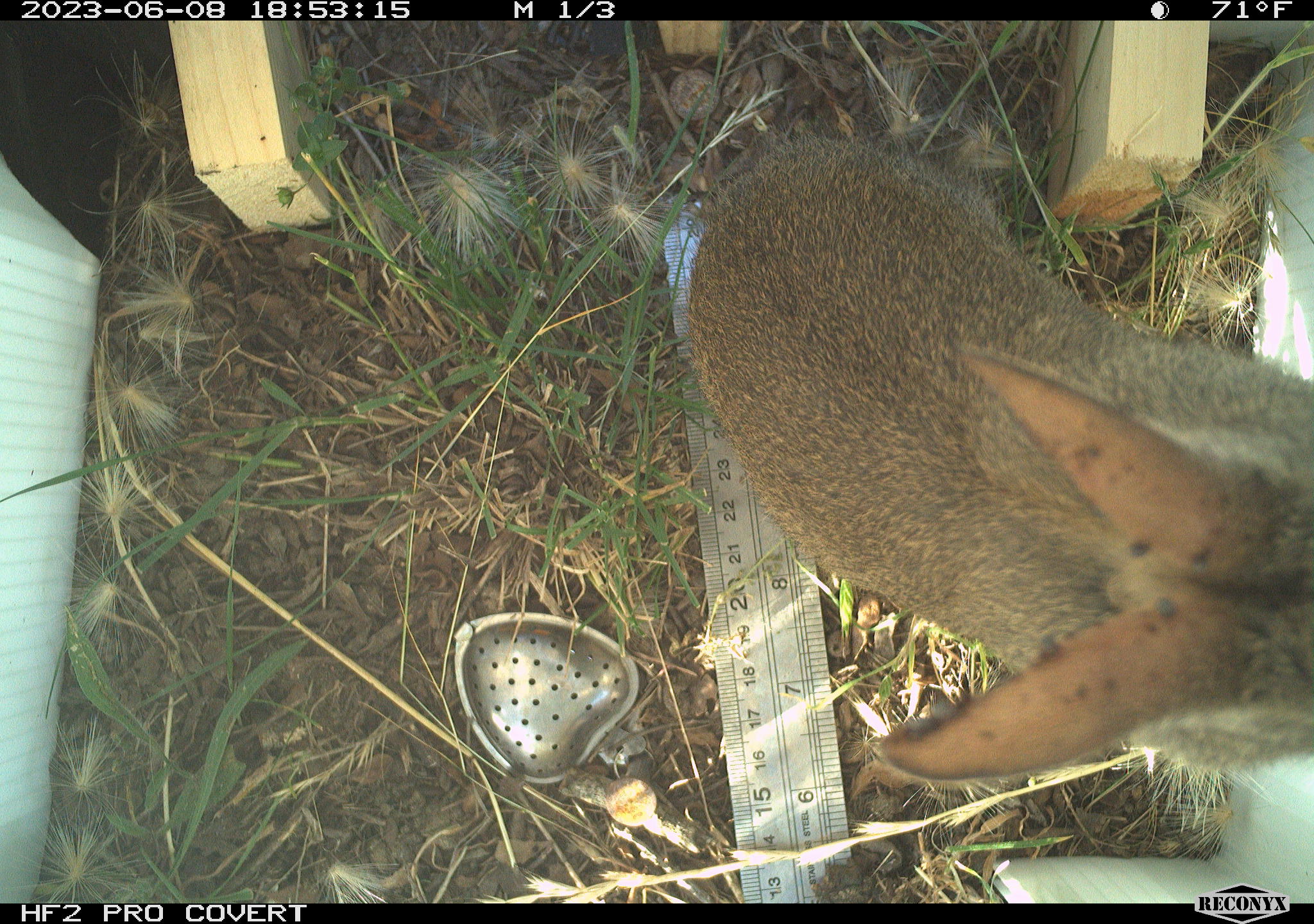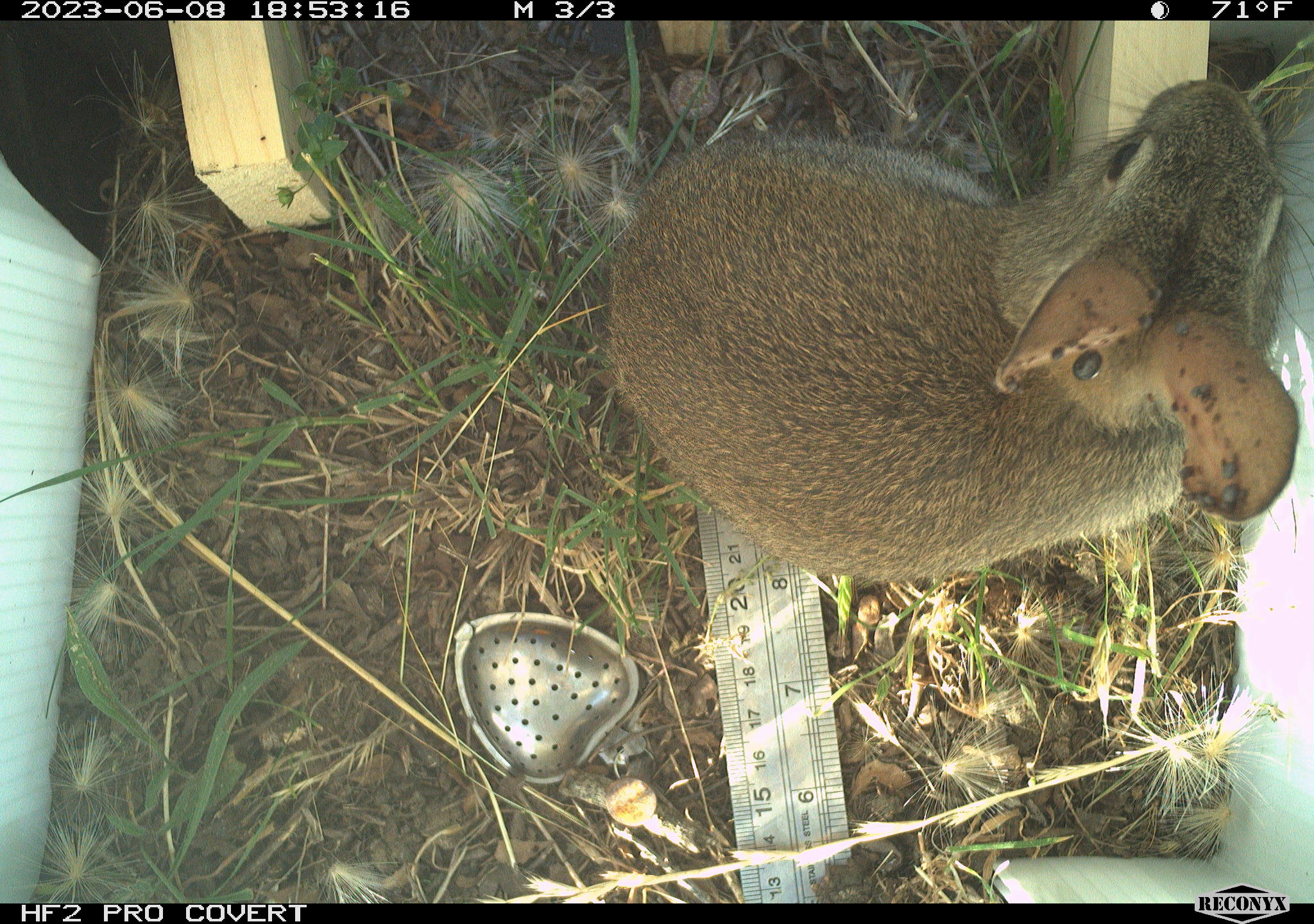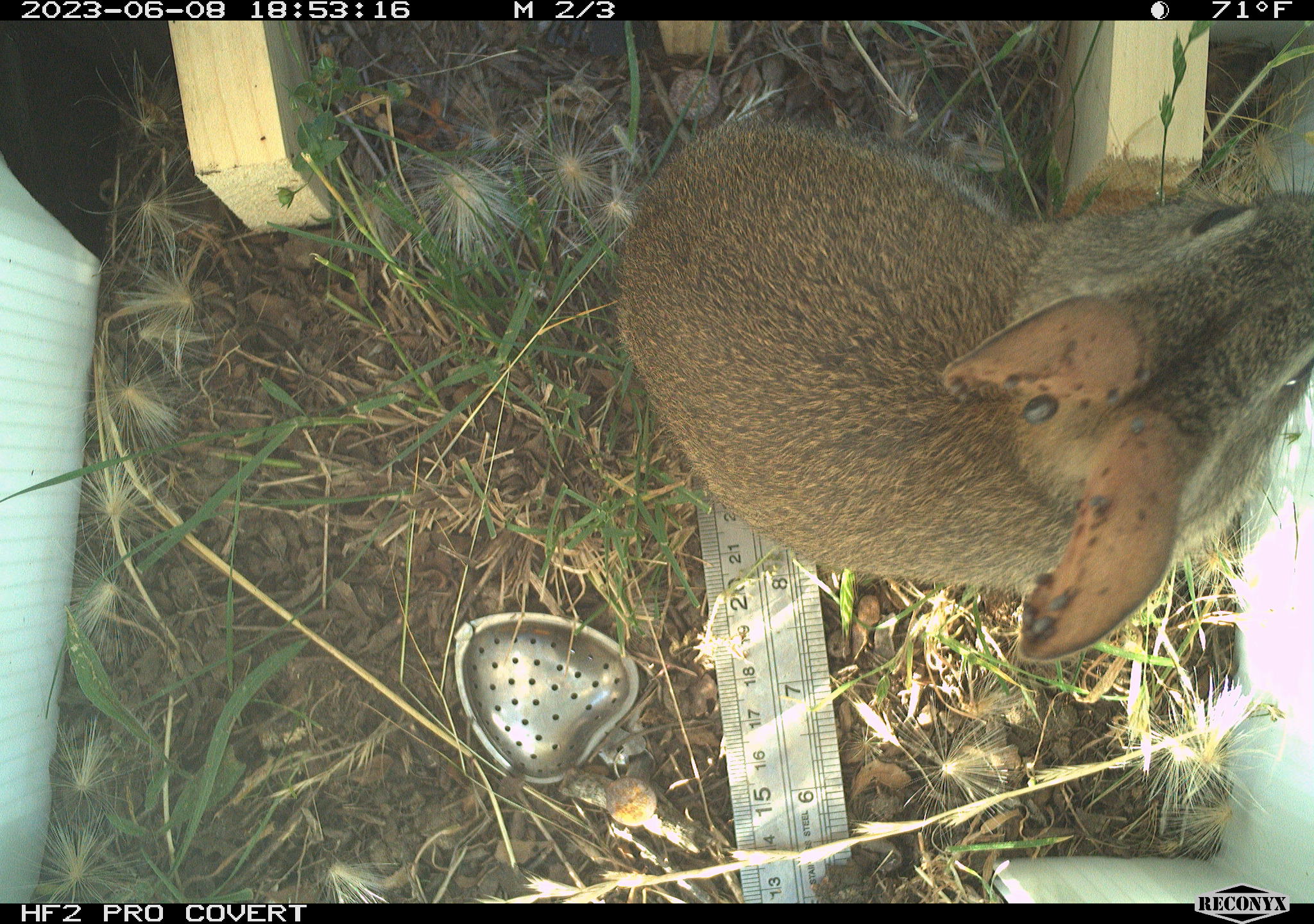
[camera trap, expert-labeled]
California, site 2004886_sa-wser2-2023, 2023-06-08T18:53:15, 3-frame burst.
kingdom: Animalia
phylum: Chordata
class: Mammalia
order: Lagomorpha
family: Leporidae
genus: Sylvilagus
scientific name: Sylvilagus bachmani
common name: brush rabbit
Brush rabbit (Sylvilagus bachmani).